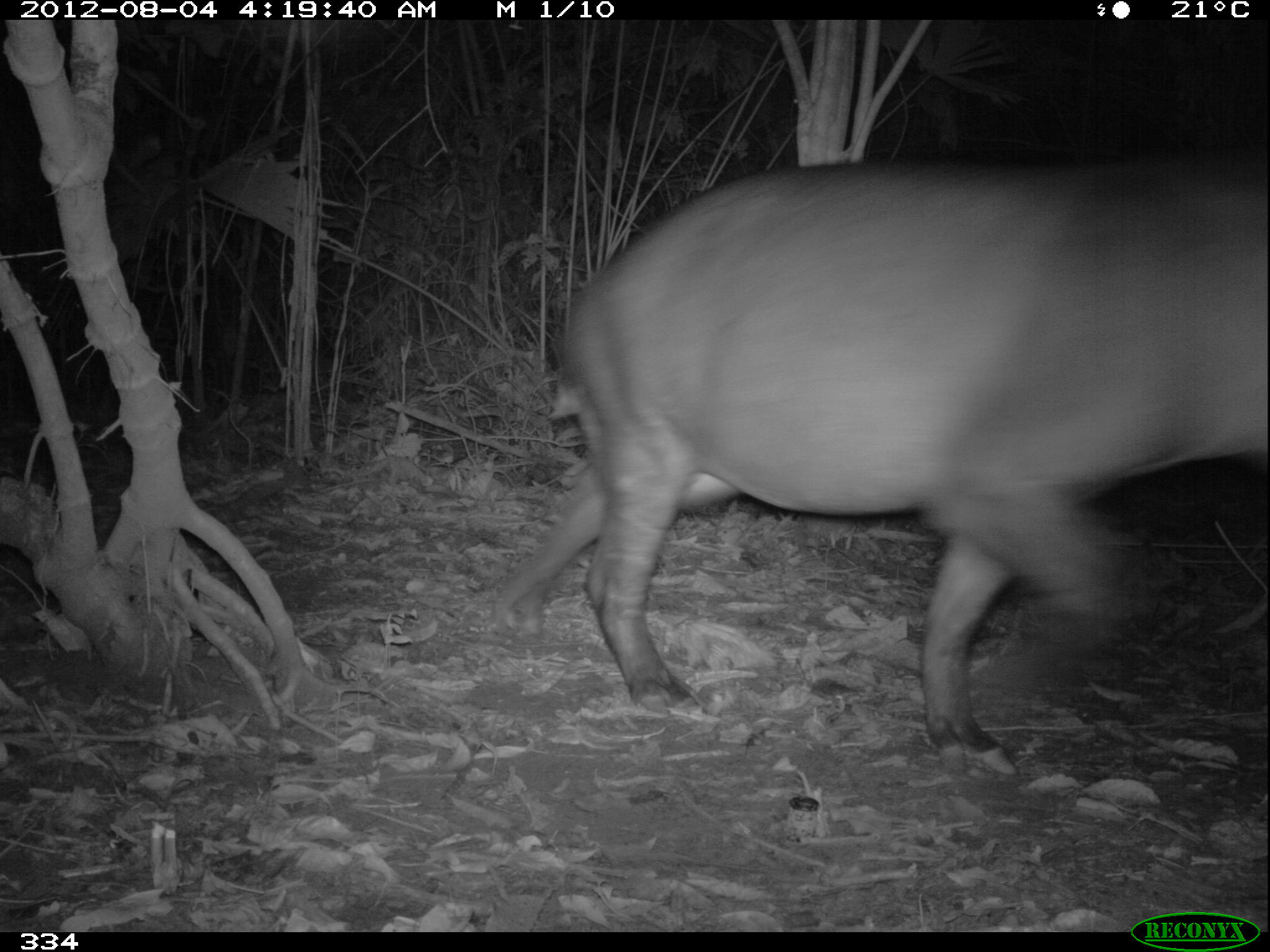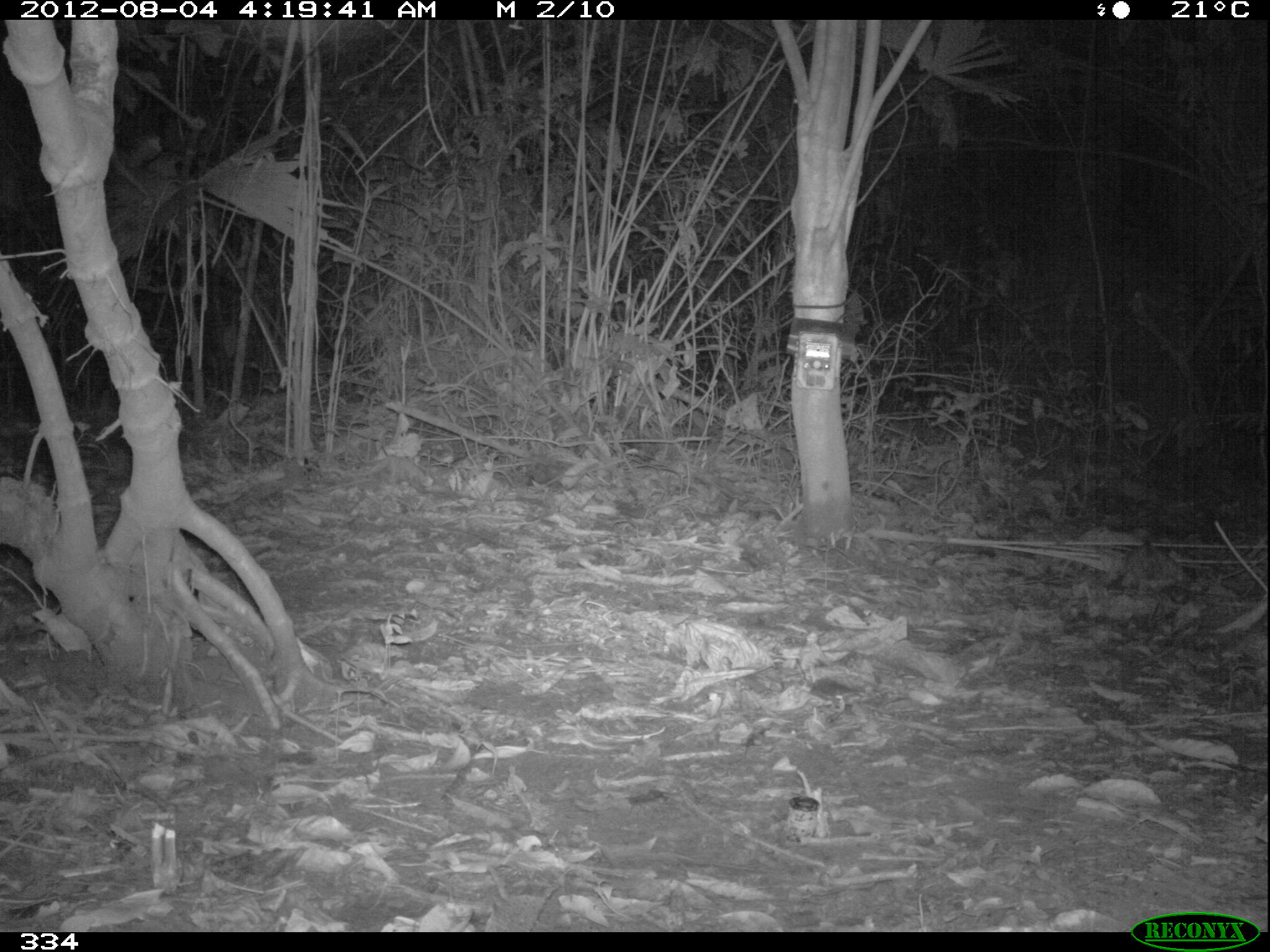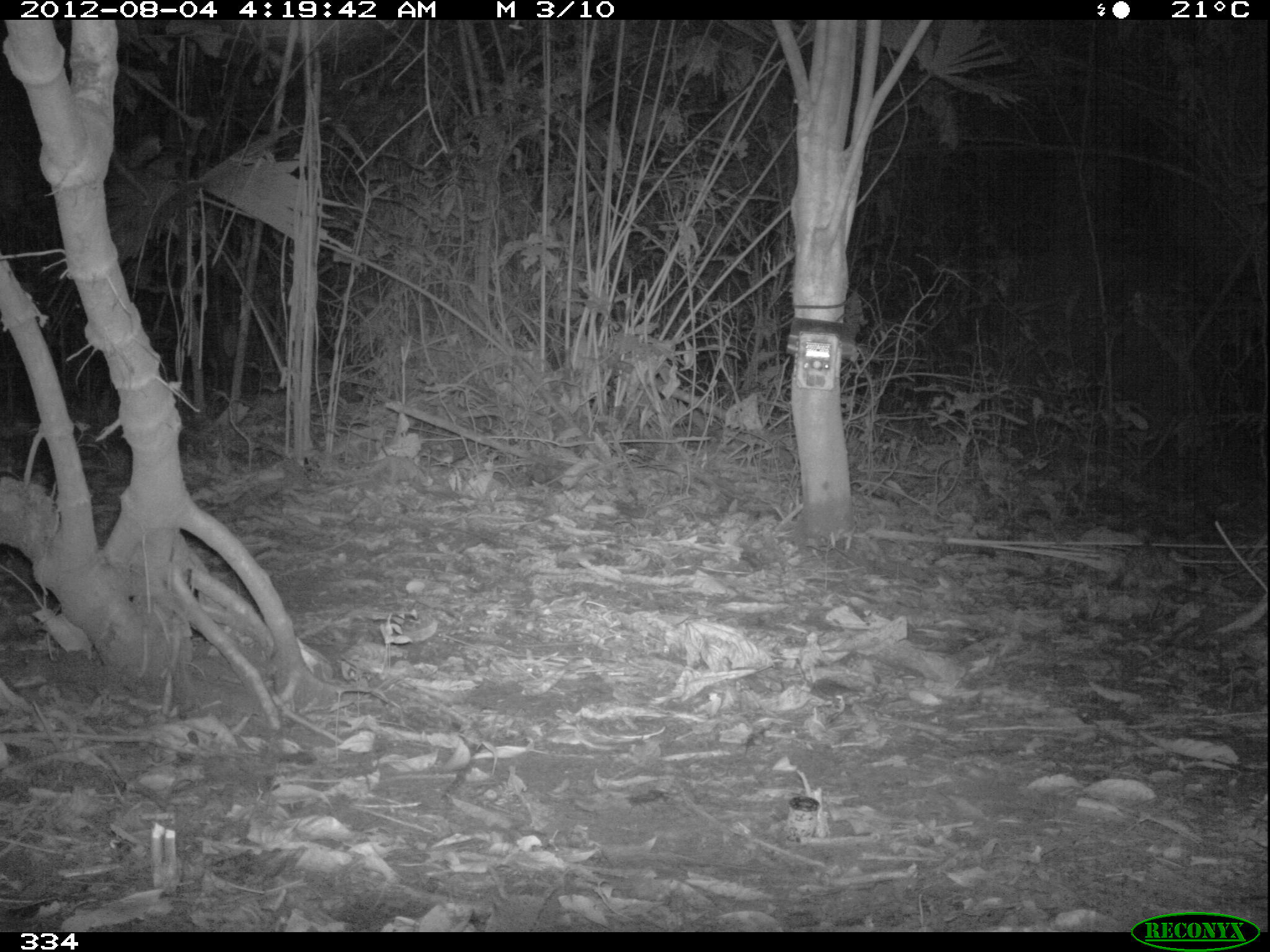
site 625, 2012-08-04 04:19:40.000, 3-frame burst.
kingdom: Animalia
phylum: Chordata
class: Mammalia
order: Perissodactyla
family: Tapiridae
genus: Tapirus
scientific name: Tapirus terrestris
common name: south american tapir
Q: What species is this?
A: Tapirus terrestris (south american tapir).